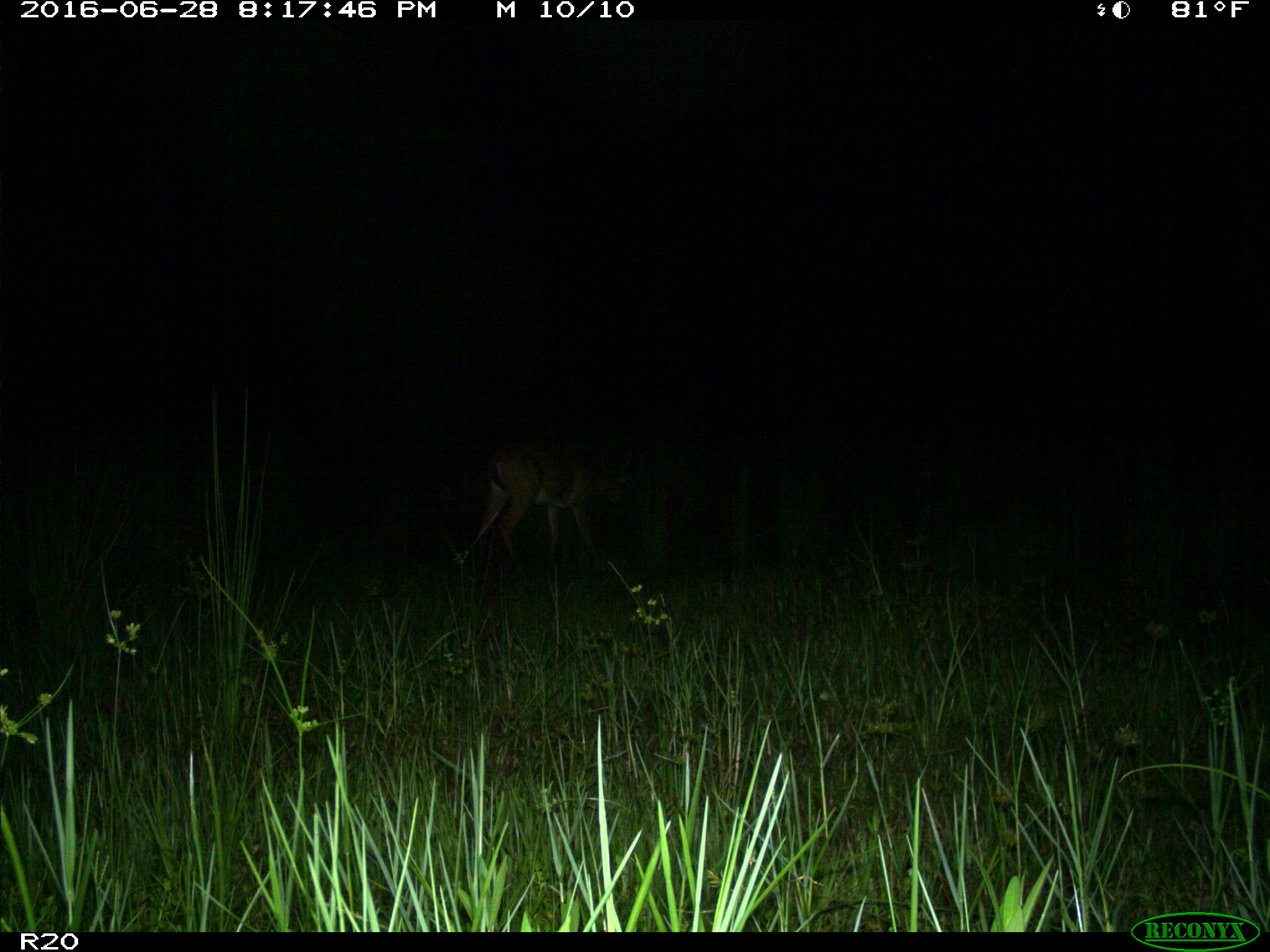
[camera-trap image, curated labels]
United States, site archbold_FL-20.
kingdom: Animalia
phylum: Chordata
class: Mammalia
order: Artiodactyla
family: Cervidae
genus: Odocoileus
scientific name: Odocoileus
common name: deer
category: unidentified deer